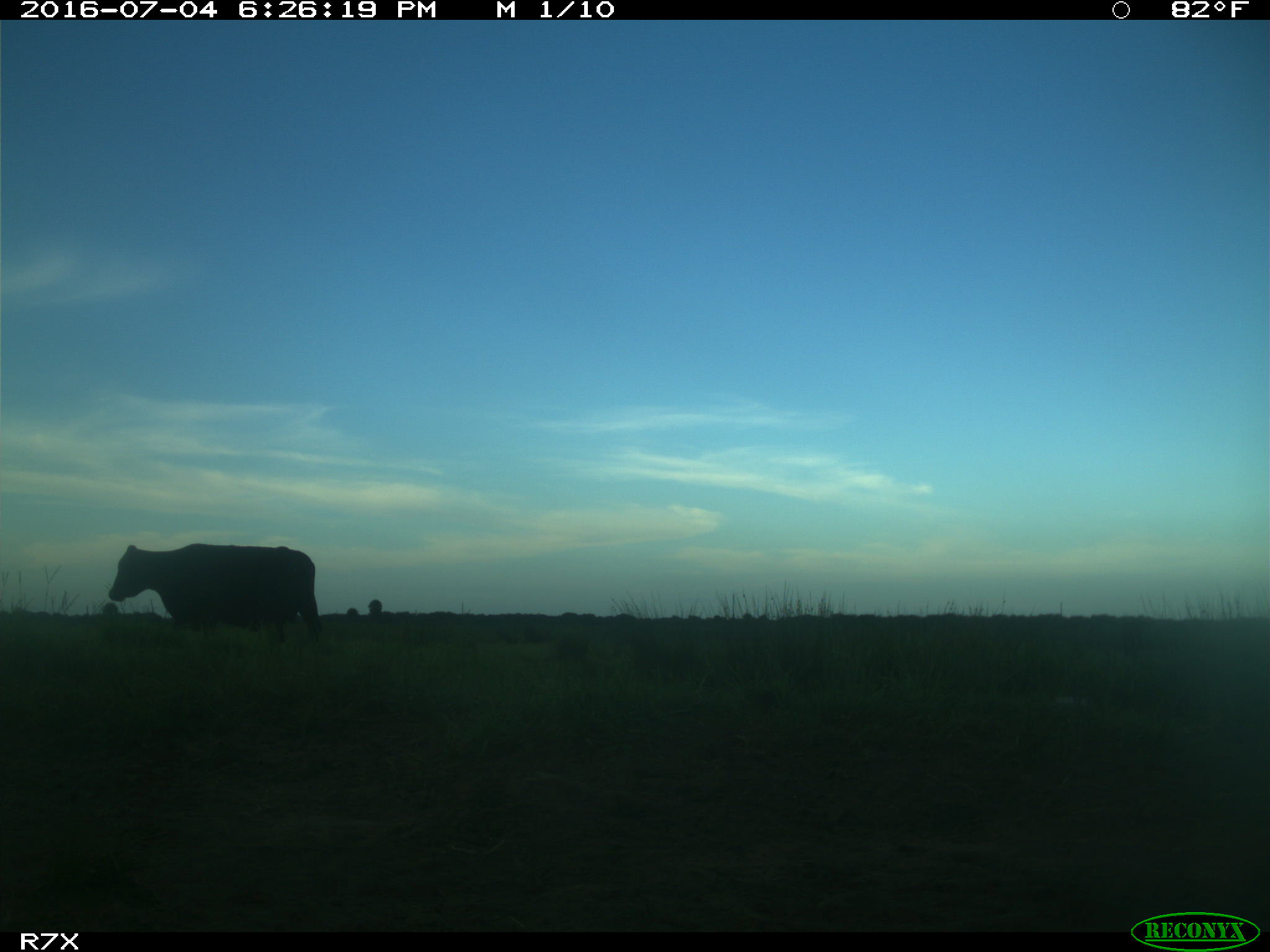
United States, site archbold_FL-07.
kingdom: Animalia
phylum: Chordata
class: Mammalia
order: Artiodactyla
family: Bovidae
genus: Bos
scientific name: Bos taurus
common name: domestic cow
Bos taurus (domestic cow).